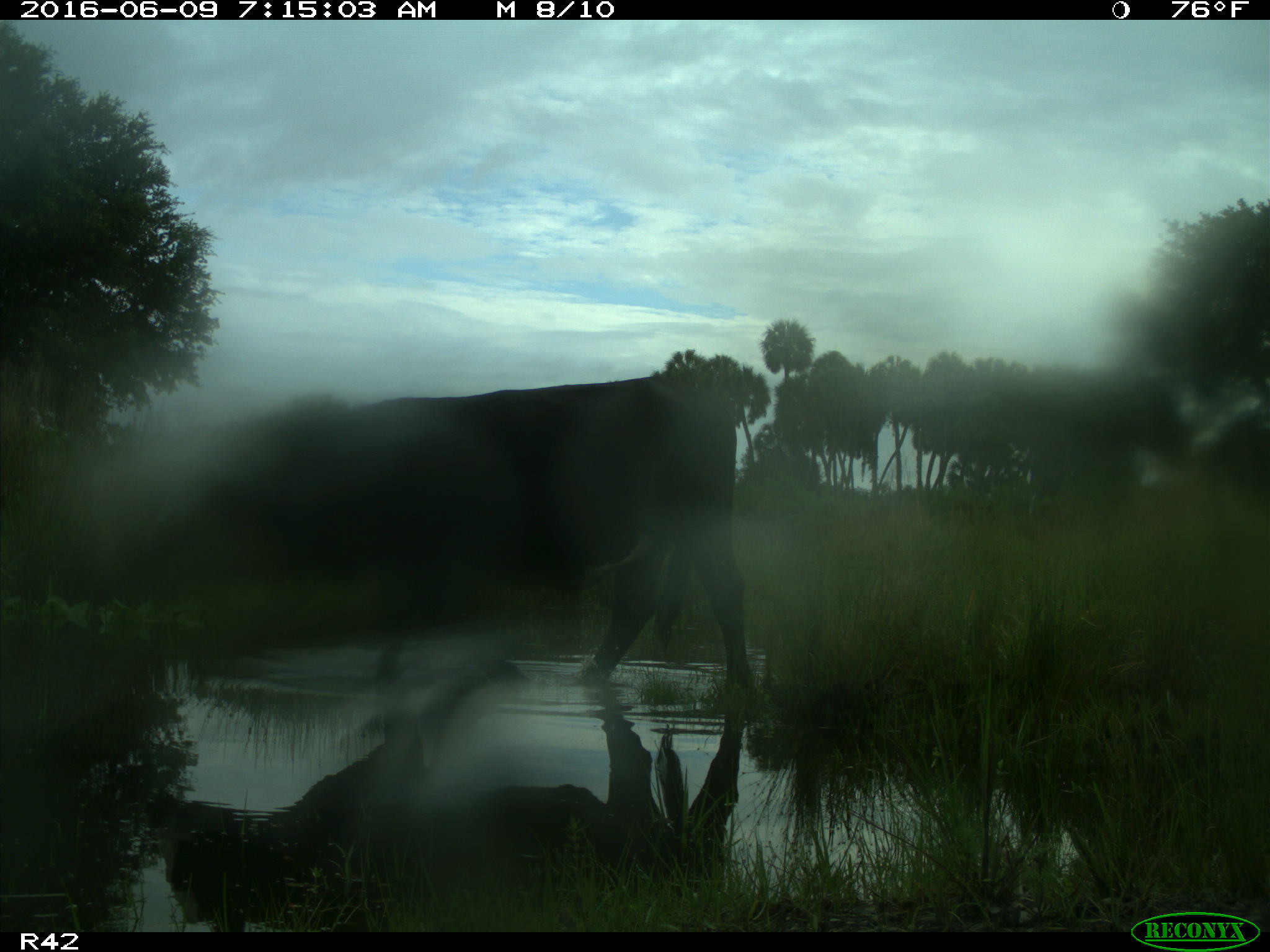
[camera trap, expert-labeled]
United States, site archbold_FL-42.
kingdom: Animalia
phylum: Chordata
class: Mammalia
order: Artiodactyla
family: Bovidae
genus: Bos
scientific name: Bos taurus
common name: domestic cow